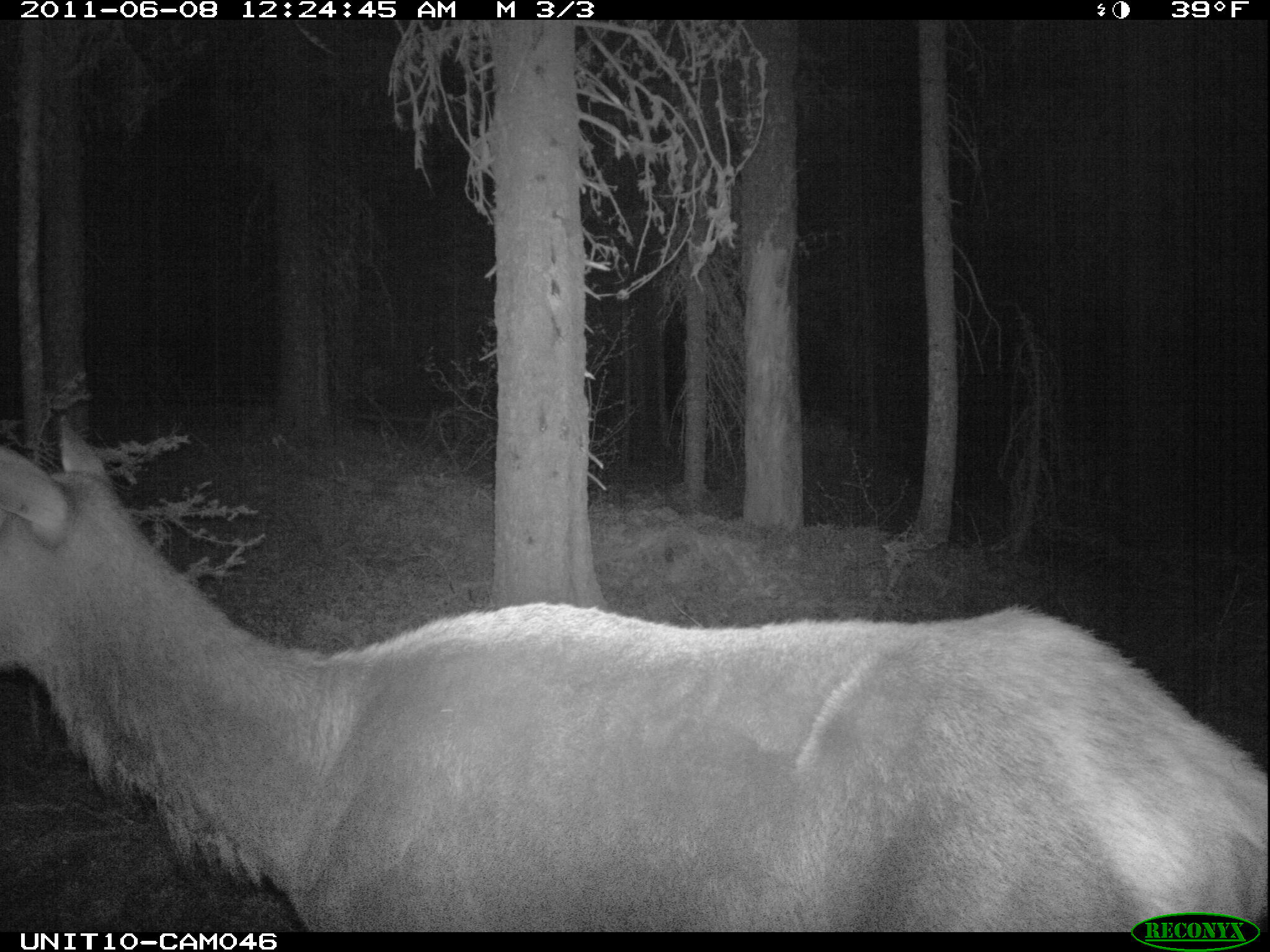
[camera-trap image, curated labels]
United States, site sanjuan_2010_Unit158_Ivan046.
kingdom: Animalia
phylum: Chordata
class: Mammalia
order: Artiodactyla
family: Cervidae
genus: Cervus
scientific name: Cervus elaphus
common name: red deer